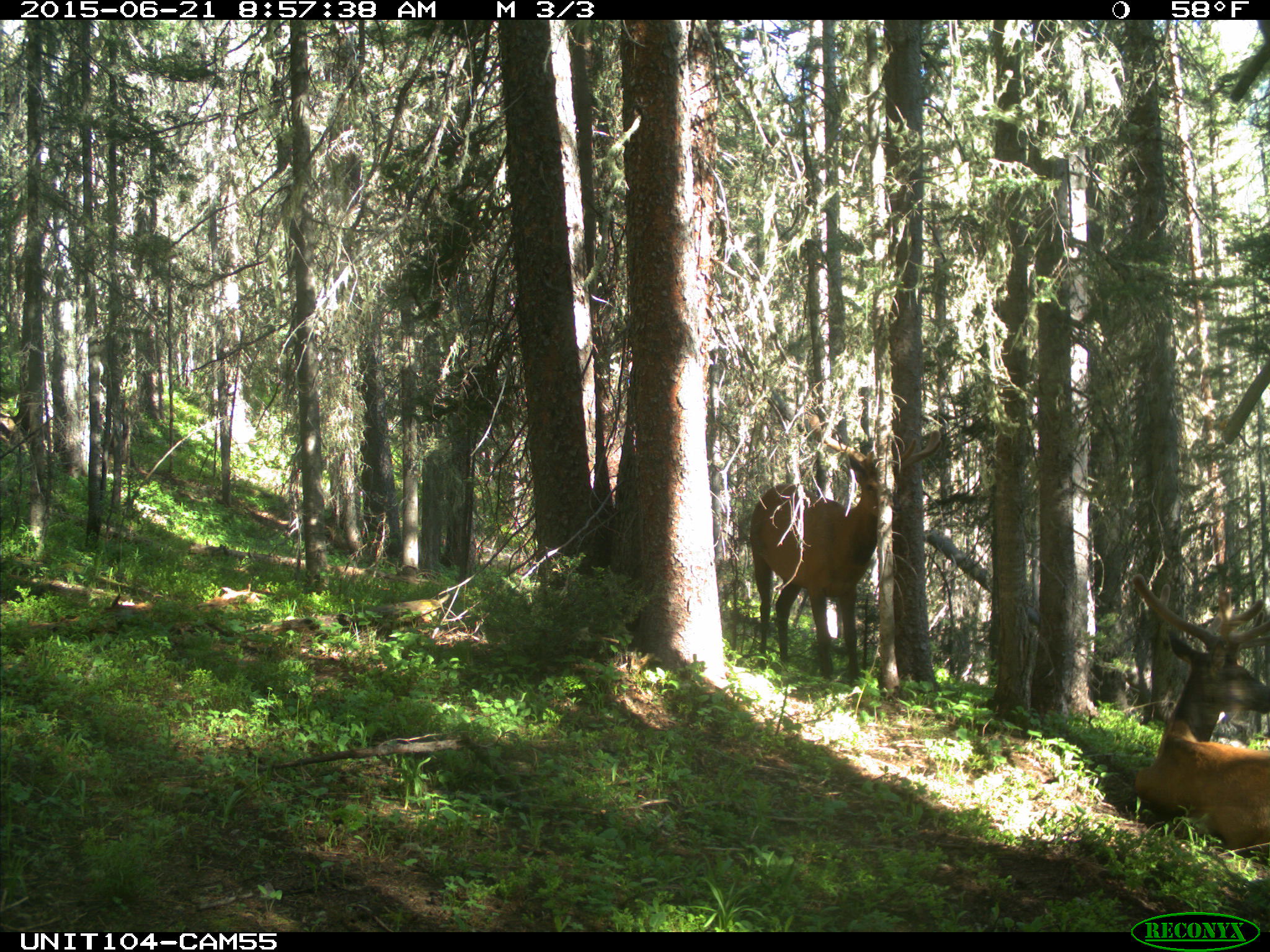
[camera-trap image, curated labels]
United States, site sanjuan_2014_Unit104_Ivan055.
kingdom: Animalia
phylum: Chordata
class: Mammalia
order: Artiodactyla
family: Cervidae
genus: Cervus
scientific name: Cervus elaphus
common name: red deer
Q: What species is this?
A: Cervus elaphus (red deer).